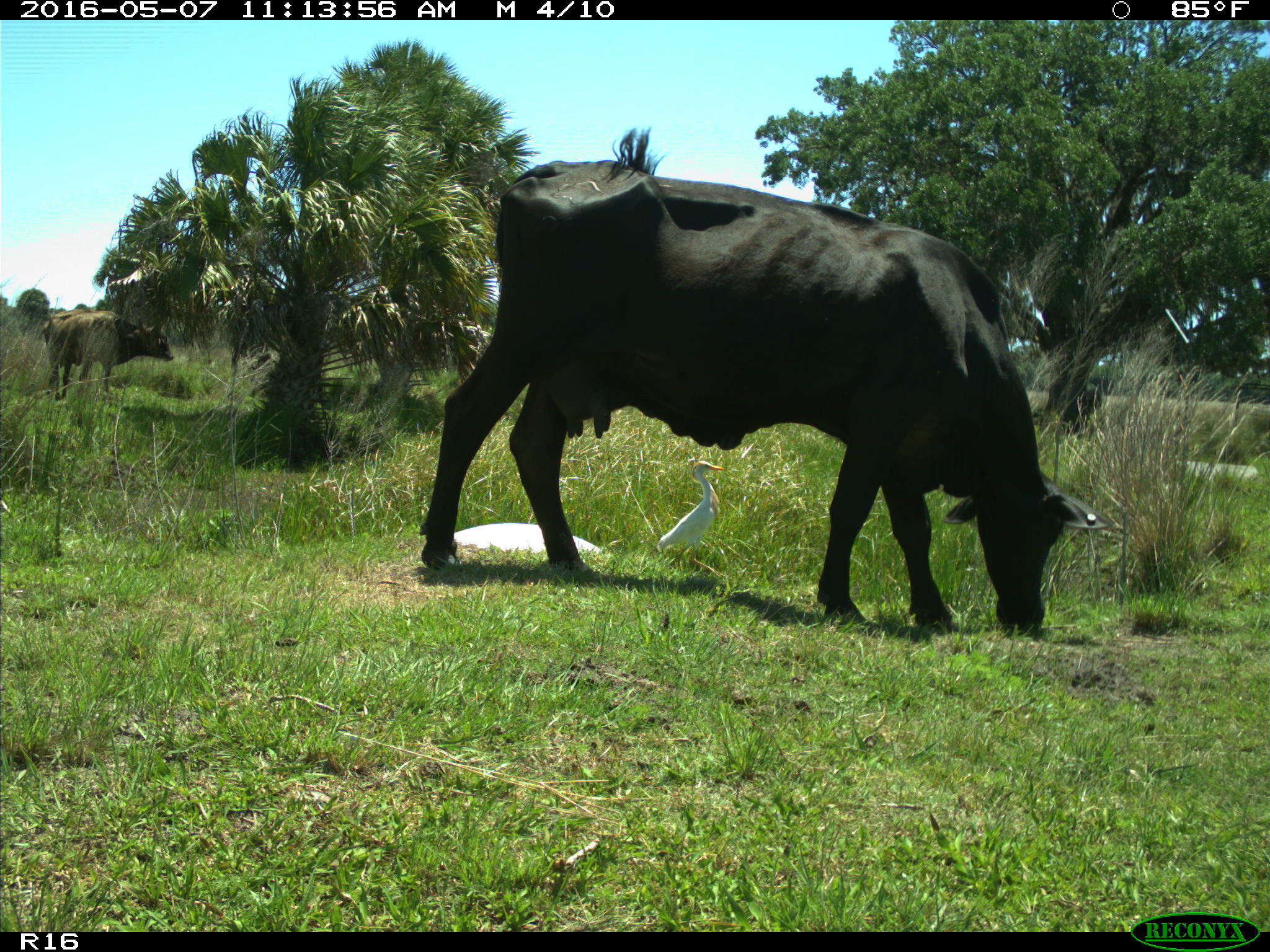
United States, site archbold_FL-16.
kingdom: Animalia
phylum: Chordata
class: Mammalia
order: Artiodactyla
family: Bovidae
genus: Bos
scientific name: Bos taurus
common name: domestic cow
Bos taurus (domestic cow).